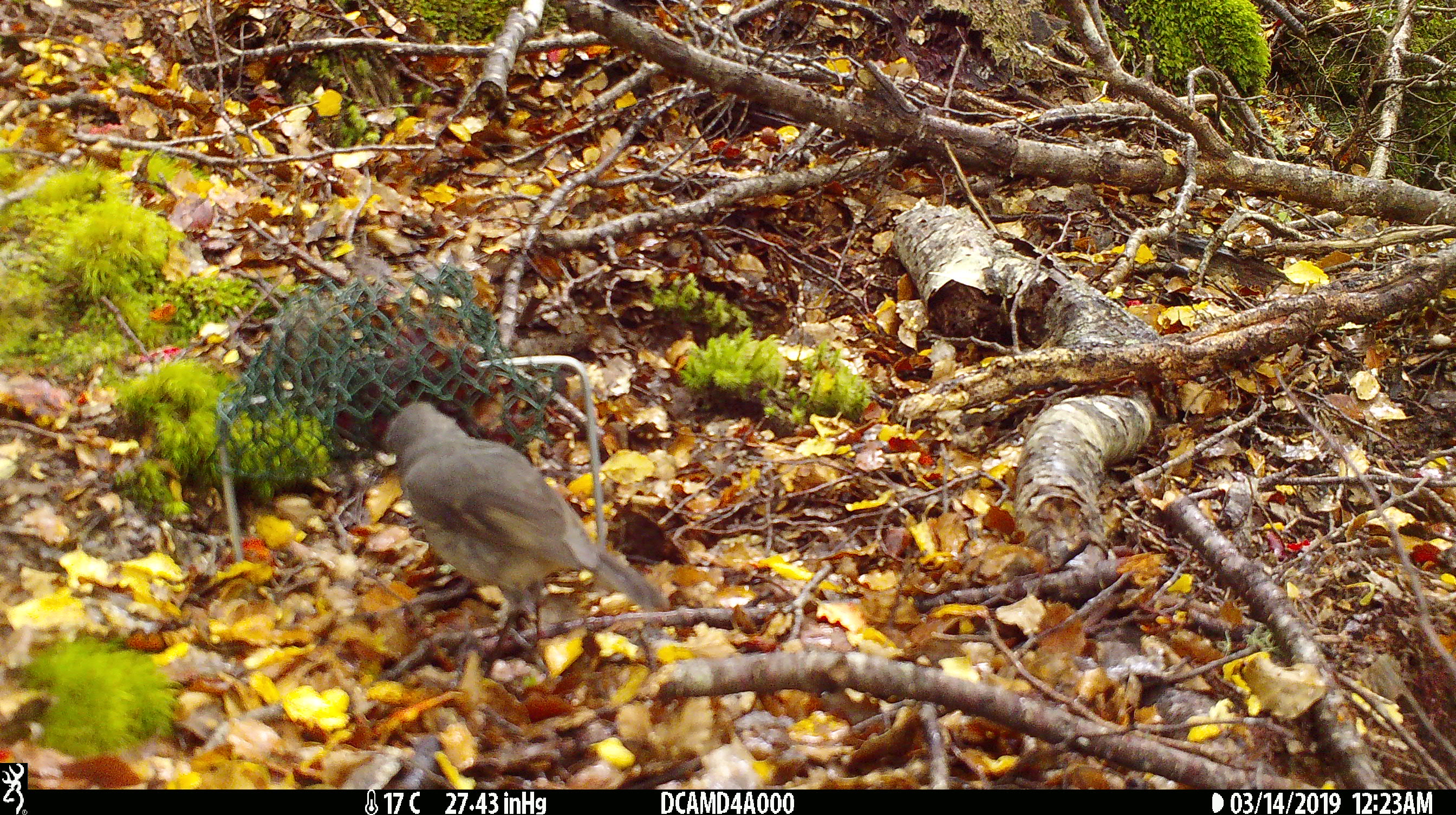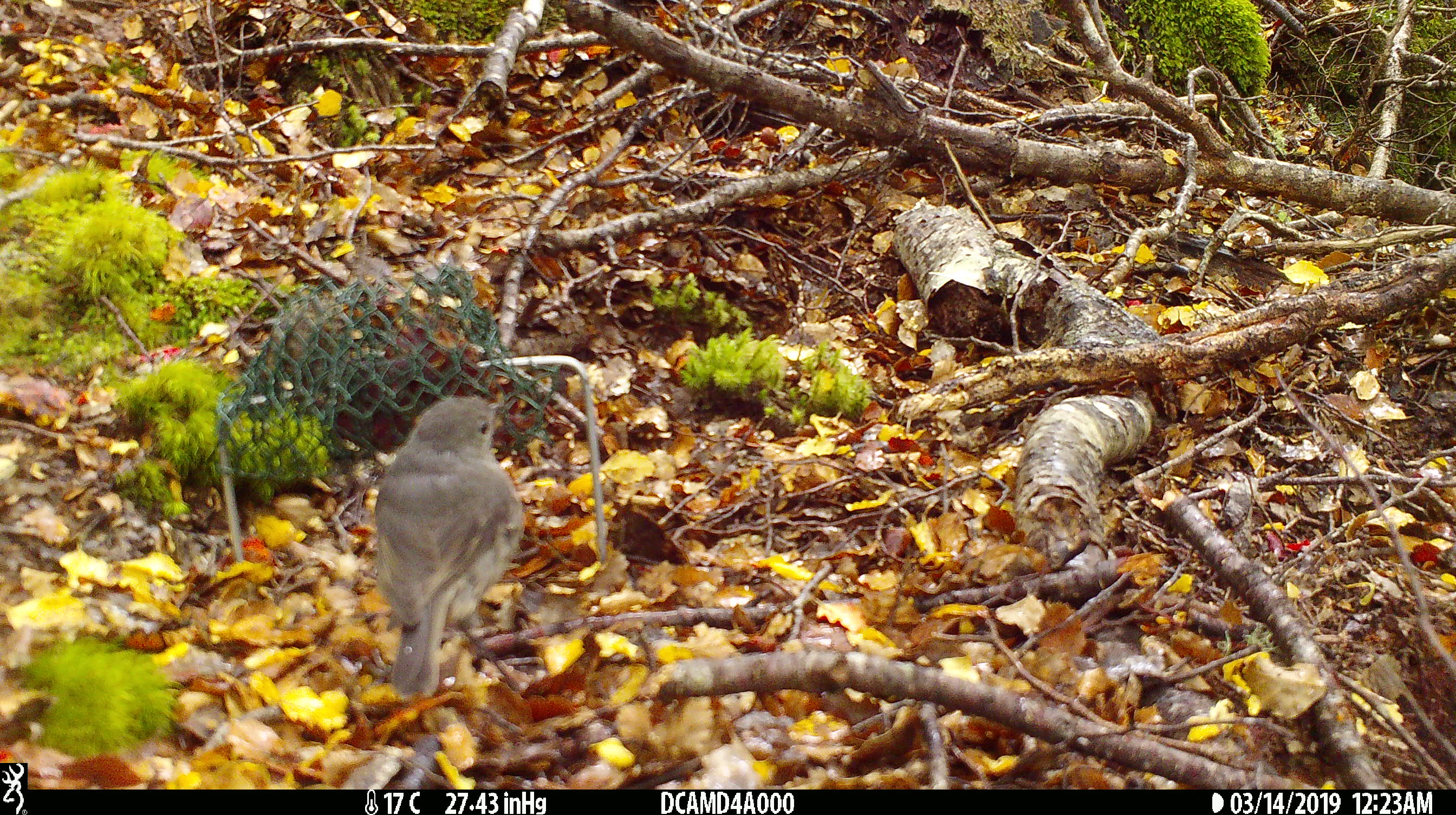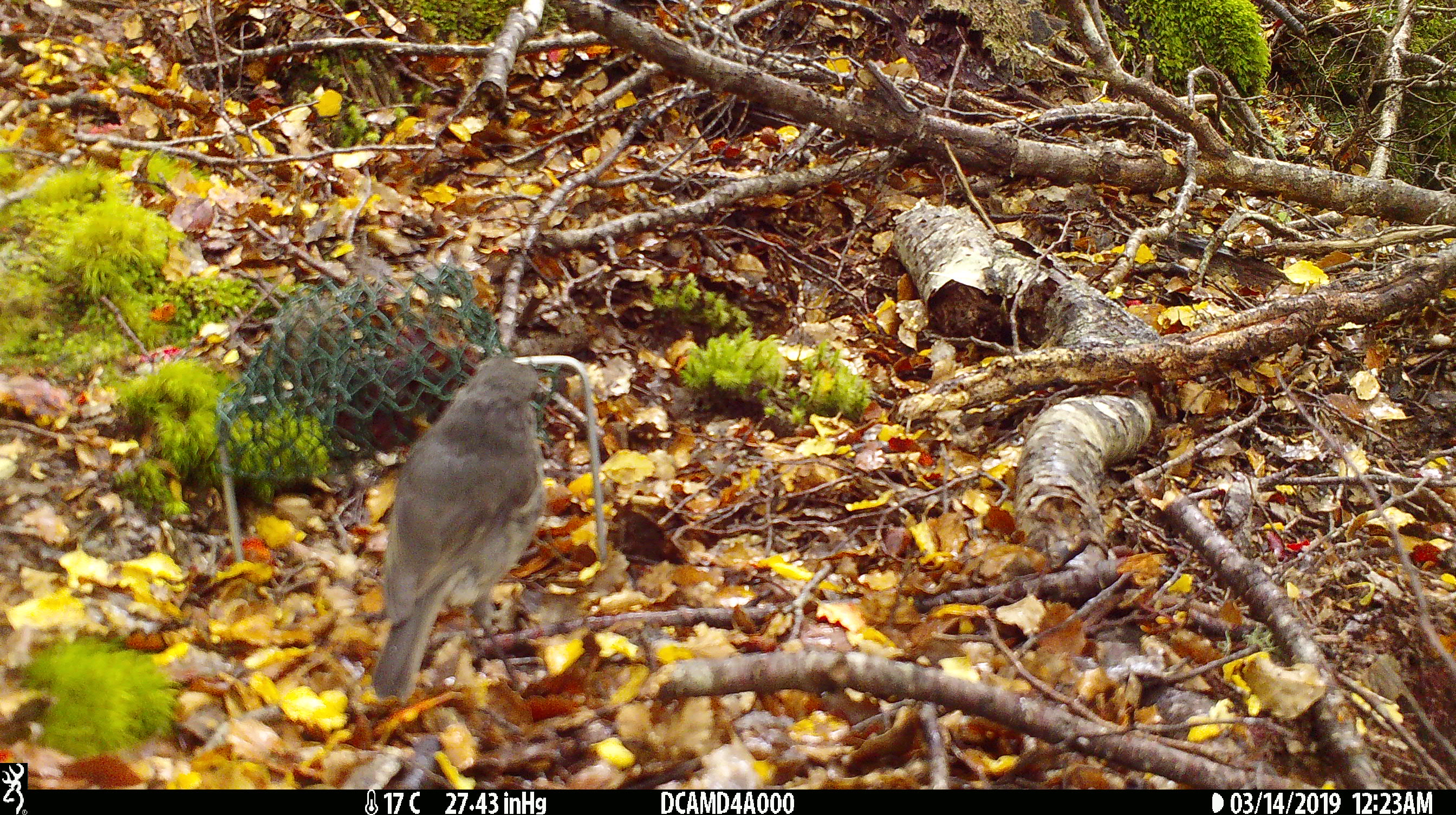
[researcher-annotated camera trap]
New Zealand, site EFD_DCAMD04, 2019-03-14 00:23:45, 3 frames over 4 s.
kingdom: Animalia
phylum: Chordata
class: Aves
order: Passeriformes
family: Petroicidae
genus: Petroica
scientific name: Petroica australis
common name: new zealand robin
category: robin